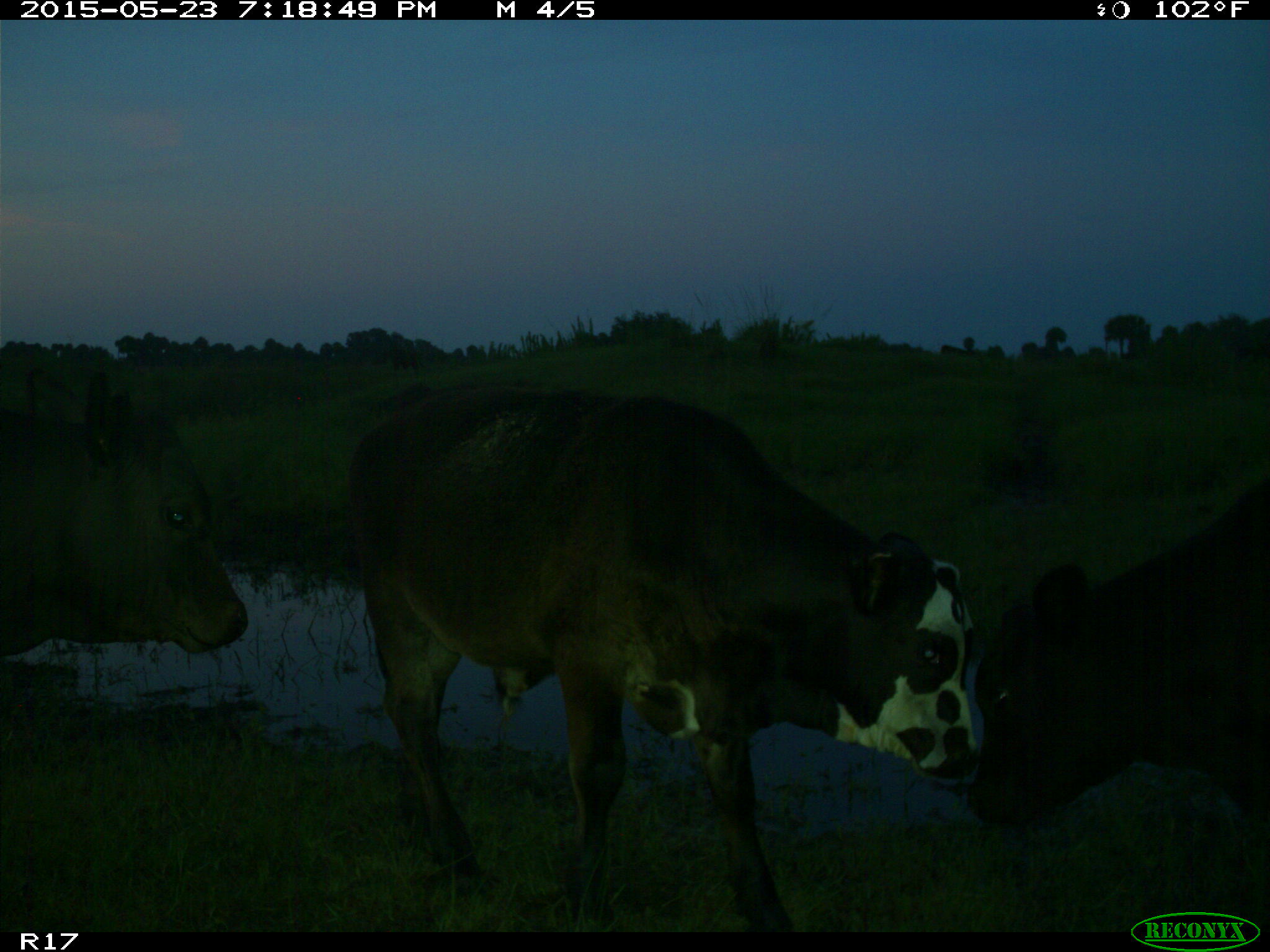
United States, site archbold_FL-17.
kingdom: Animalia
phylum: Chordata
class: Mammalia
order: Artiodactyla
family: Bovidae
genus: Bos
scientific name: Bos taurus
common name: domestic cow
Bos taurus (domestic cow).